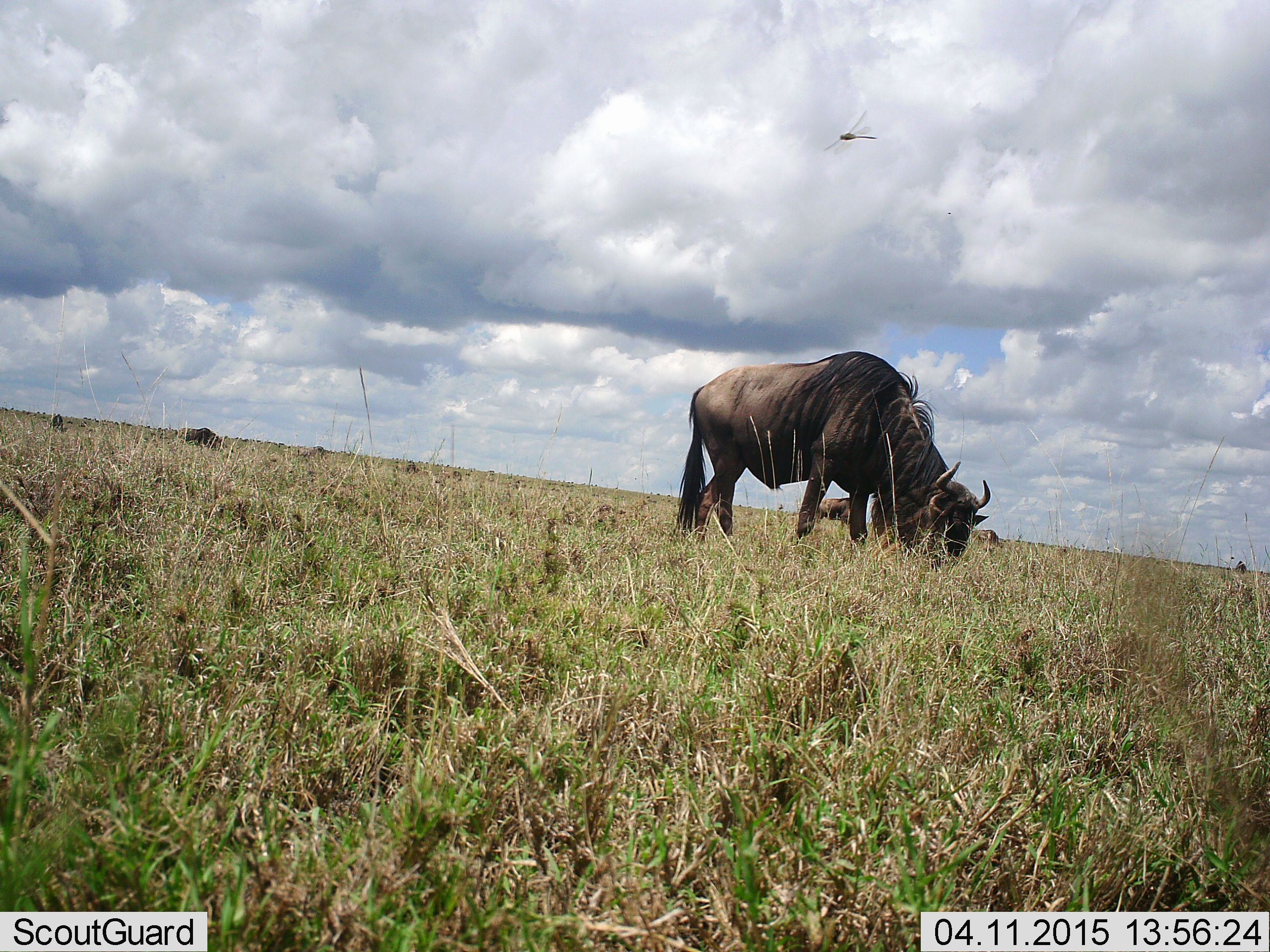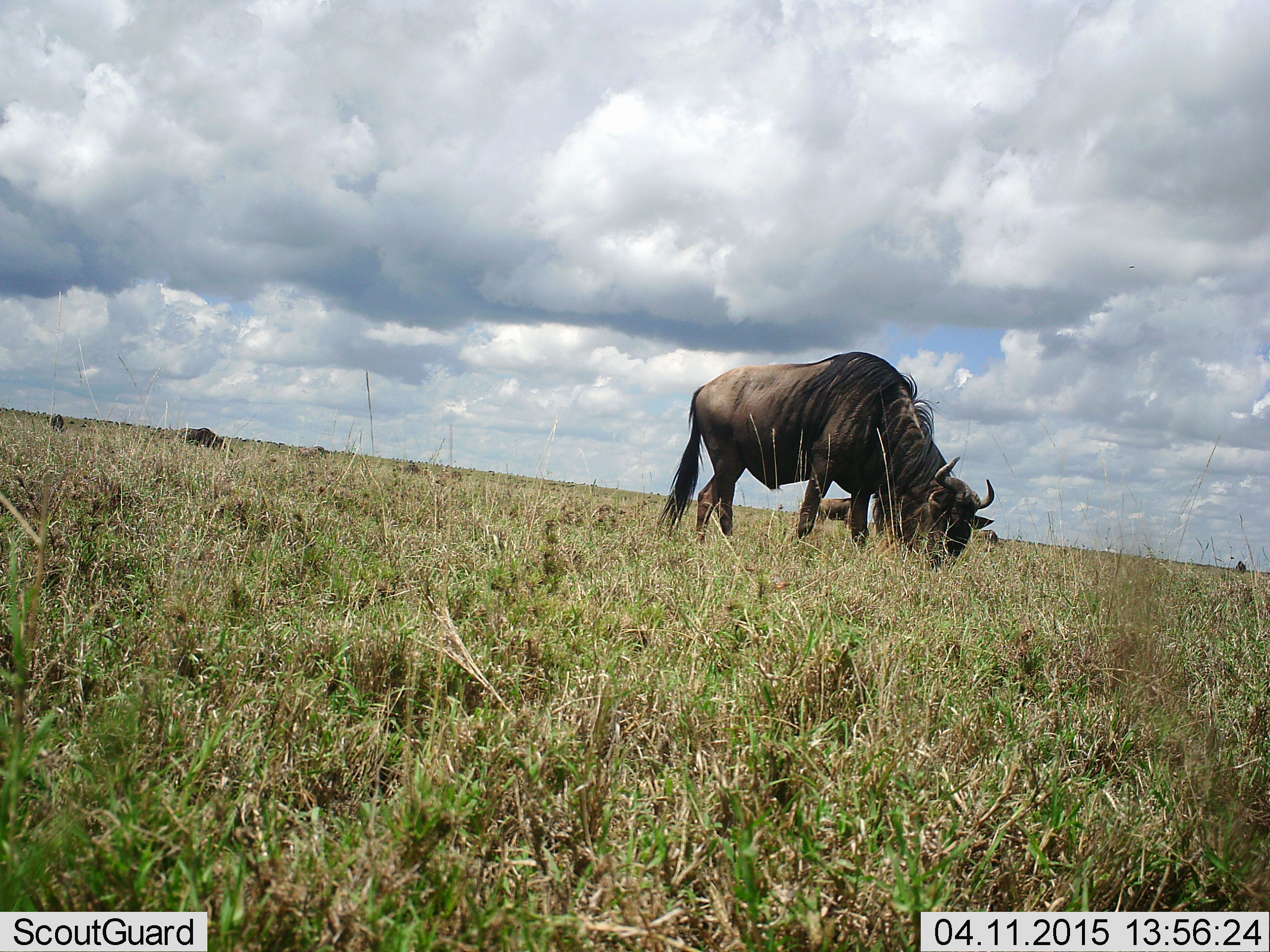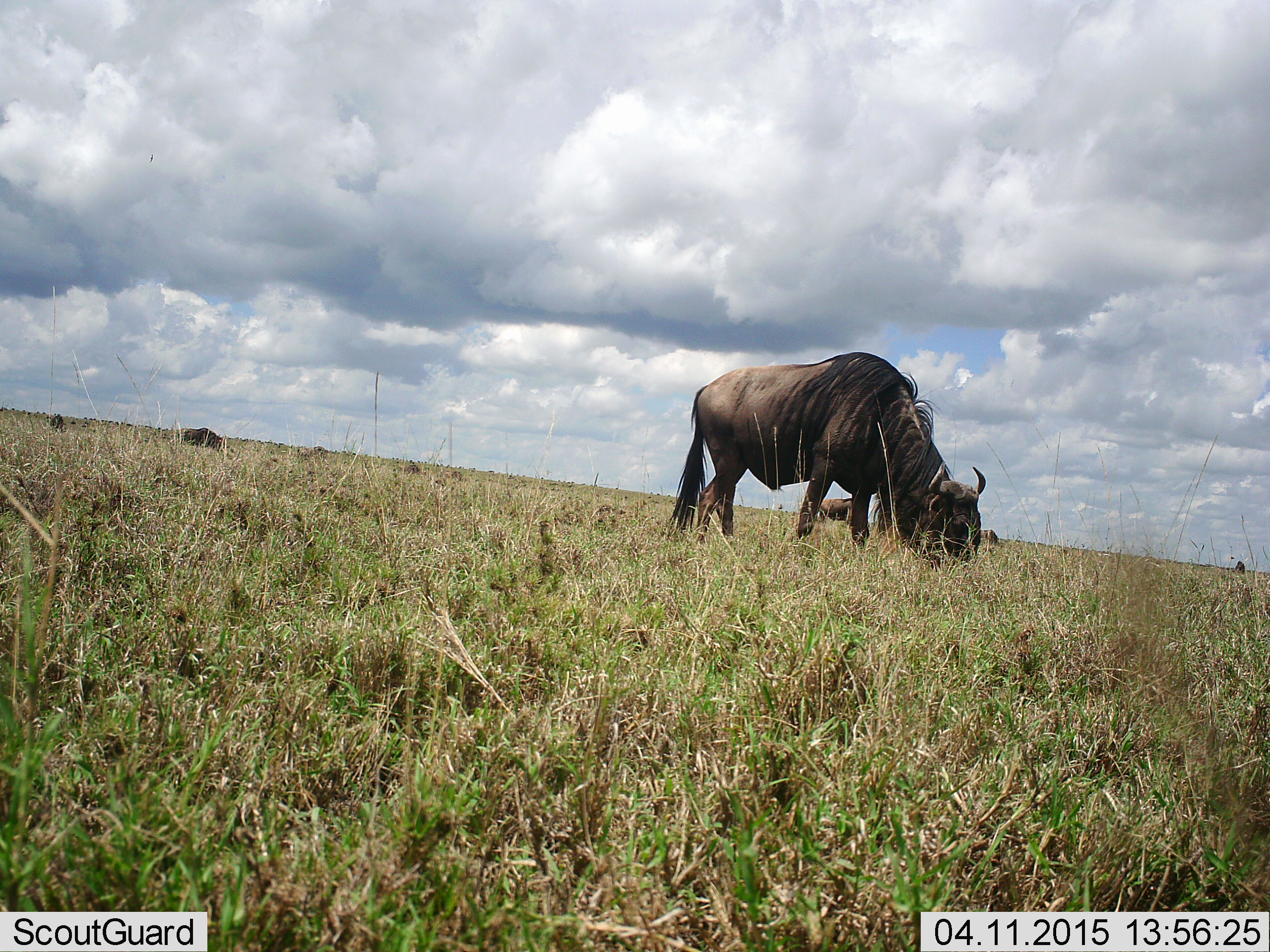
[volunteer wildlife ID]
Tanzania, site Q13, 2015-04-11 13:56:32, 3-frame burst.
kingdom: Animalia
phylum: Chordata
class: Mammalia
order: Artiodactyla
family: Bovidae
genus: Connochaetes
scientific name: Connochaetes taurinus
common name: blue wildebeest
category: wildebeest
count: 3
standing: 9%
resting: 0%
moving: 0%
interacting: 0%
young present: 0%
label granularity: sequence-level